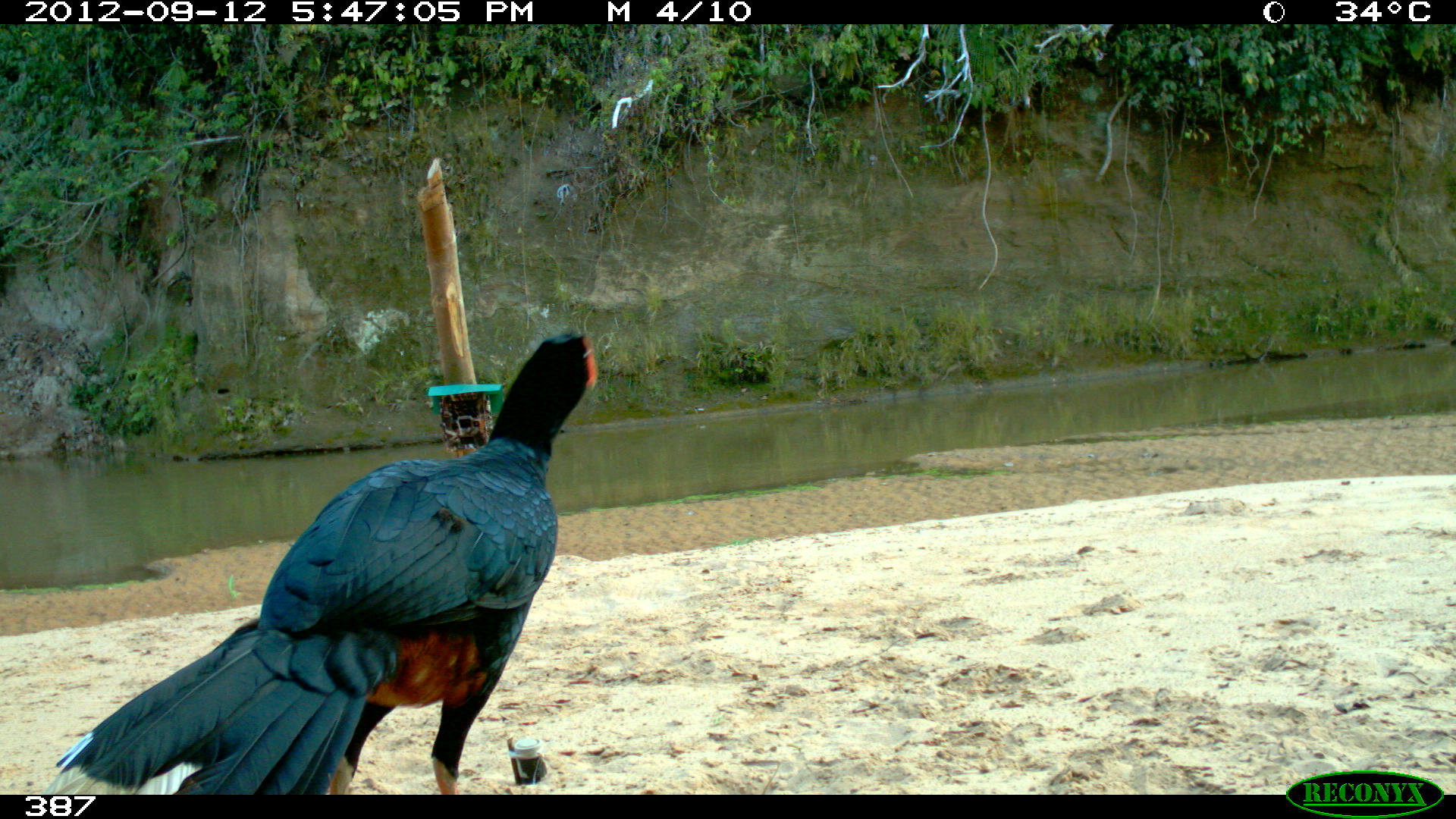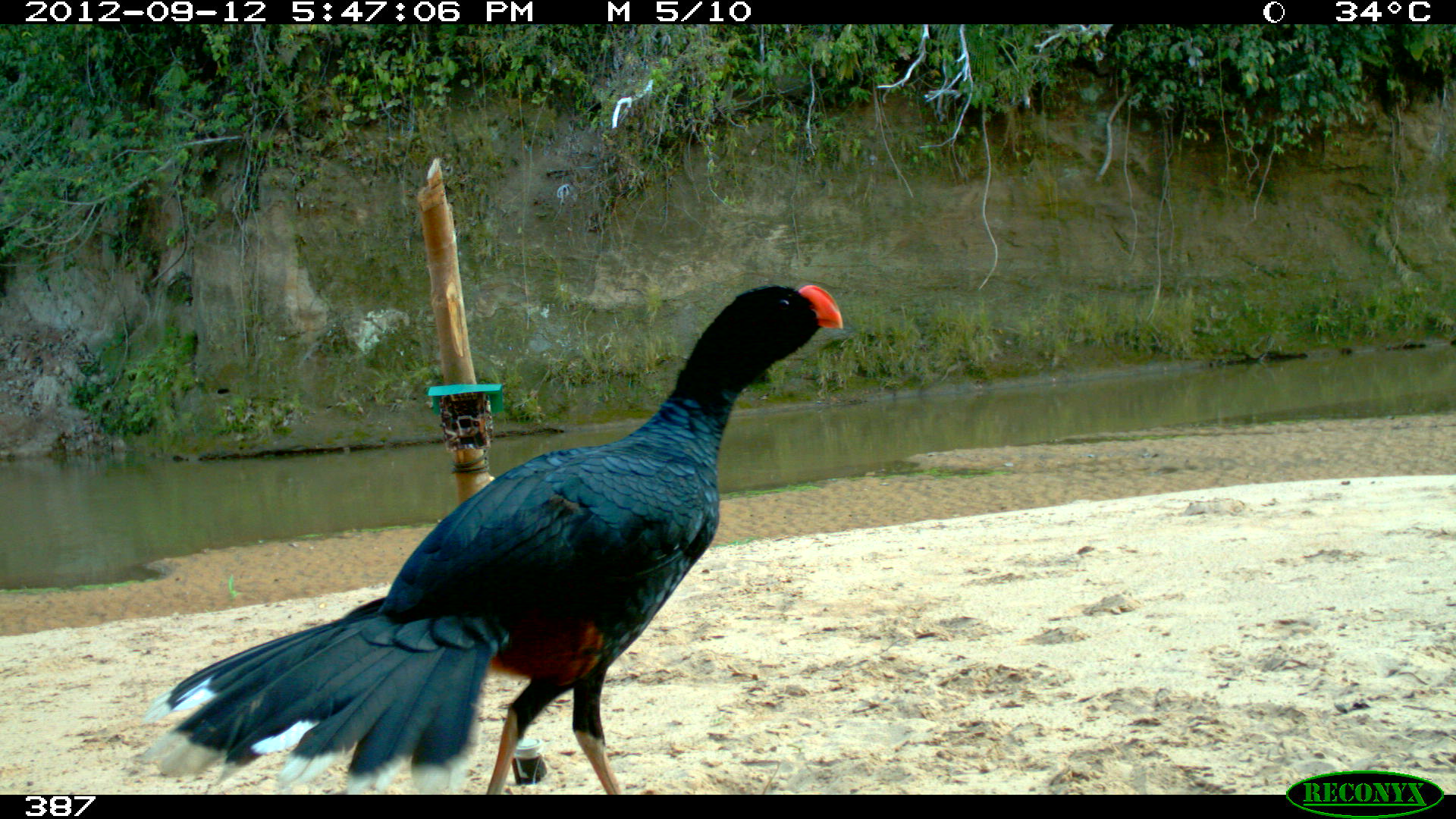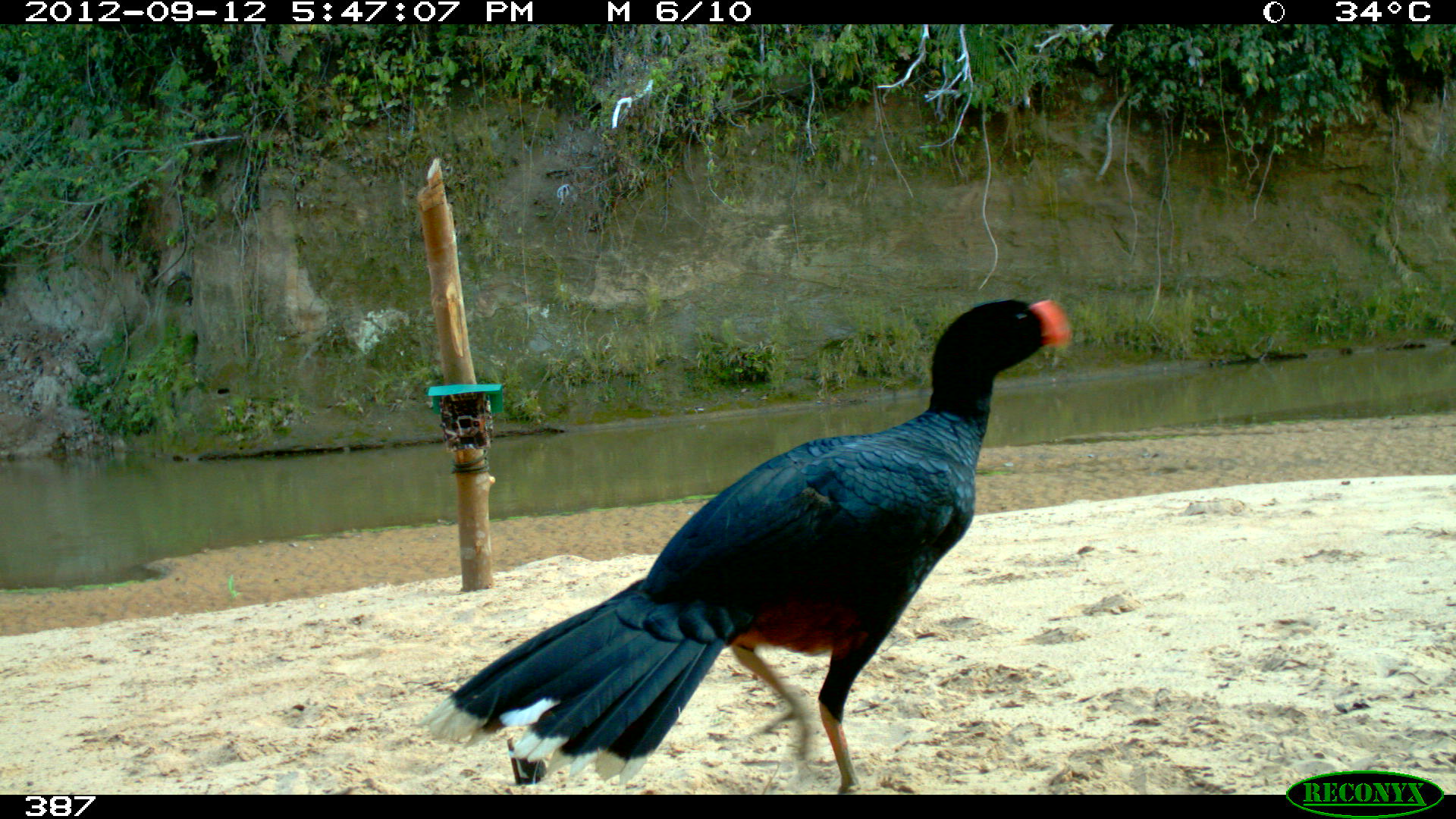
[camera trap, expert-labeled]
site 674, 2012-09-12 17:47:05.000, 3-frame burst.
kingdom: Animalia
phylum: Chordata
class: Aves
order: Galliformes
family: Cracidae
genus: Mitu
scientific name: Mitu tuberosum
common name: razor-billed curassow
Mitu tuberosum (razor-billed curassow).